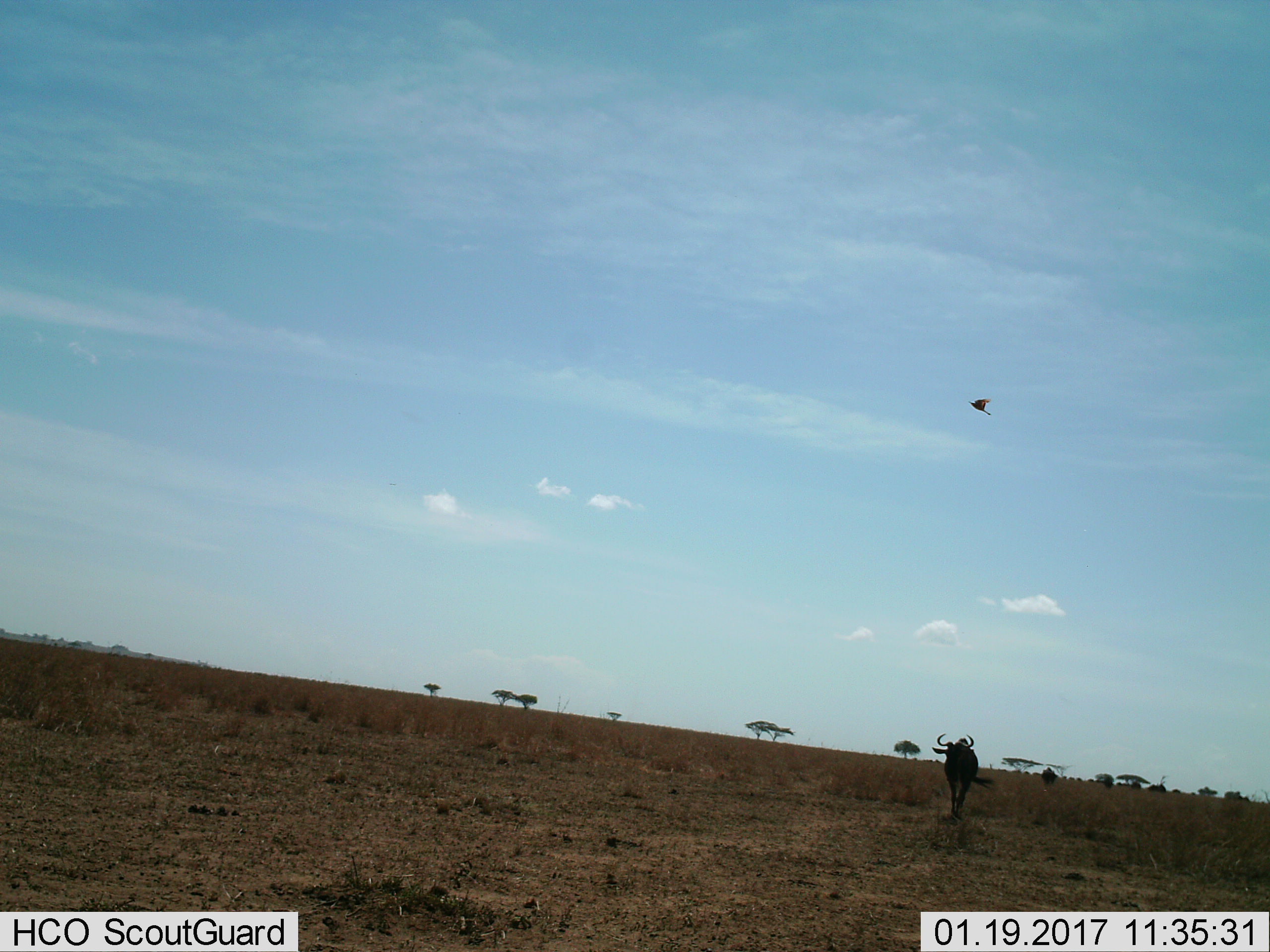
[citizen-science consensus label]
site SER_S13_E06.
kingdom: Animalia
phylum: Chordata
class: Mammalia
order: Artiodactyla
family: Bovidae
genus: Connochaetes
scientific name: Connochaetes taurinus taurinus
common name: blue wildebeest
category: wildebeestblue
Wildebeestblue (blue wildebeest) (Connochaetes taurinus taurinus), count 1. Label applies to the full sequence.